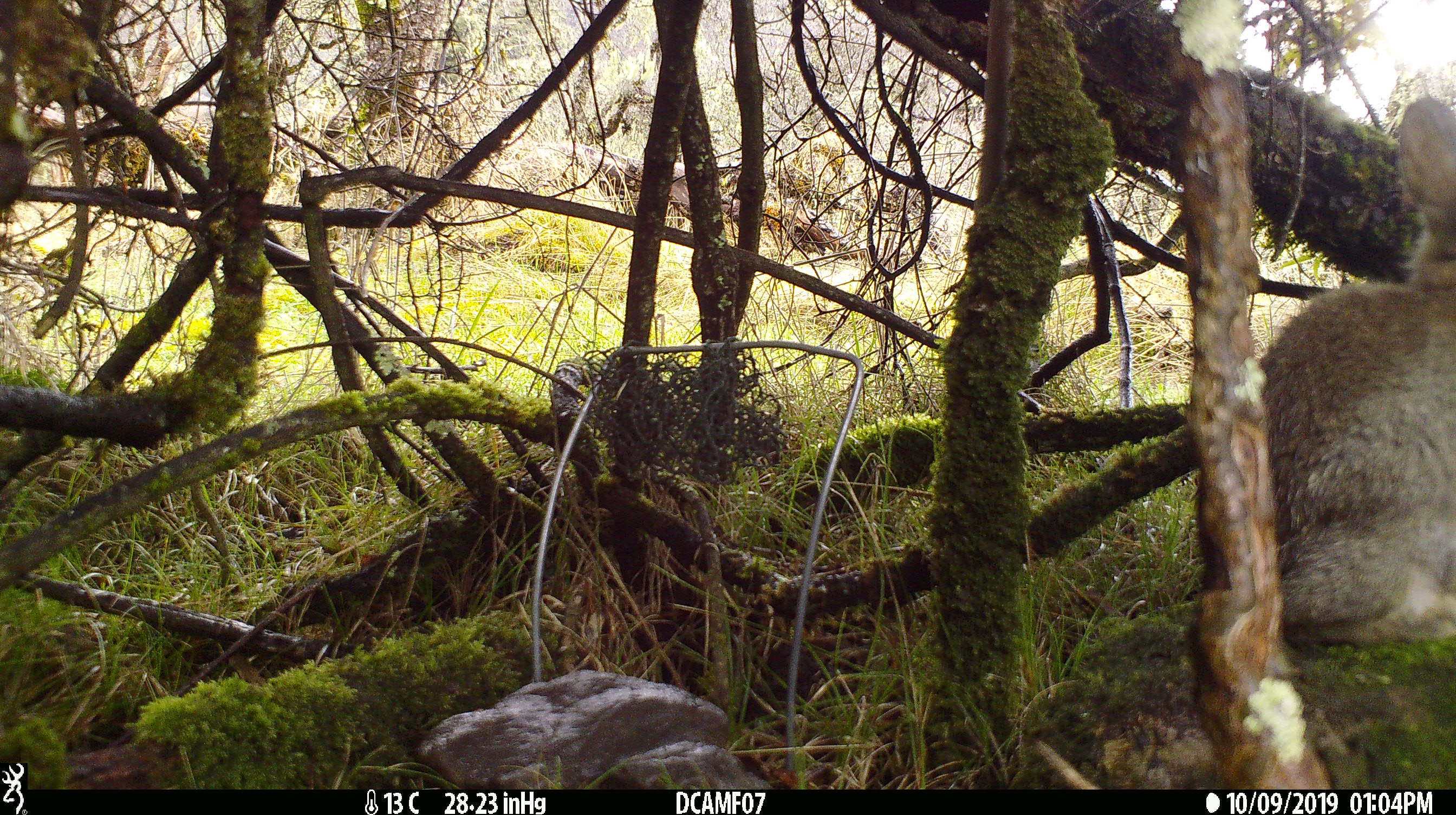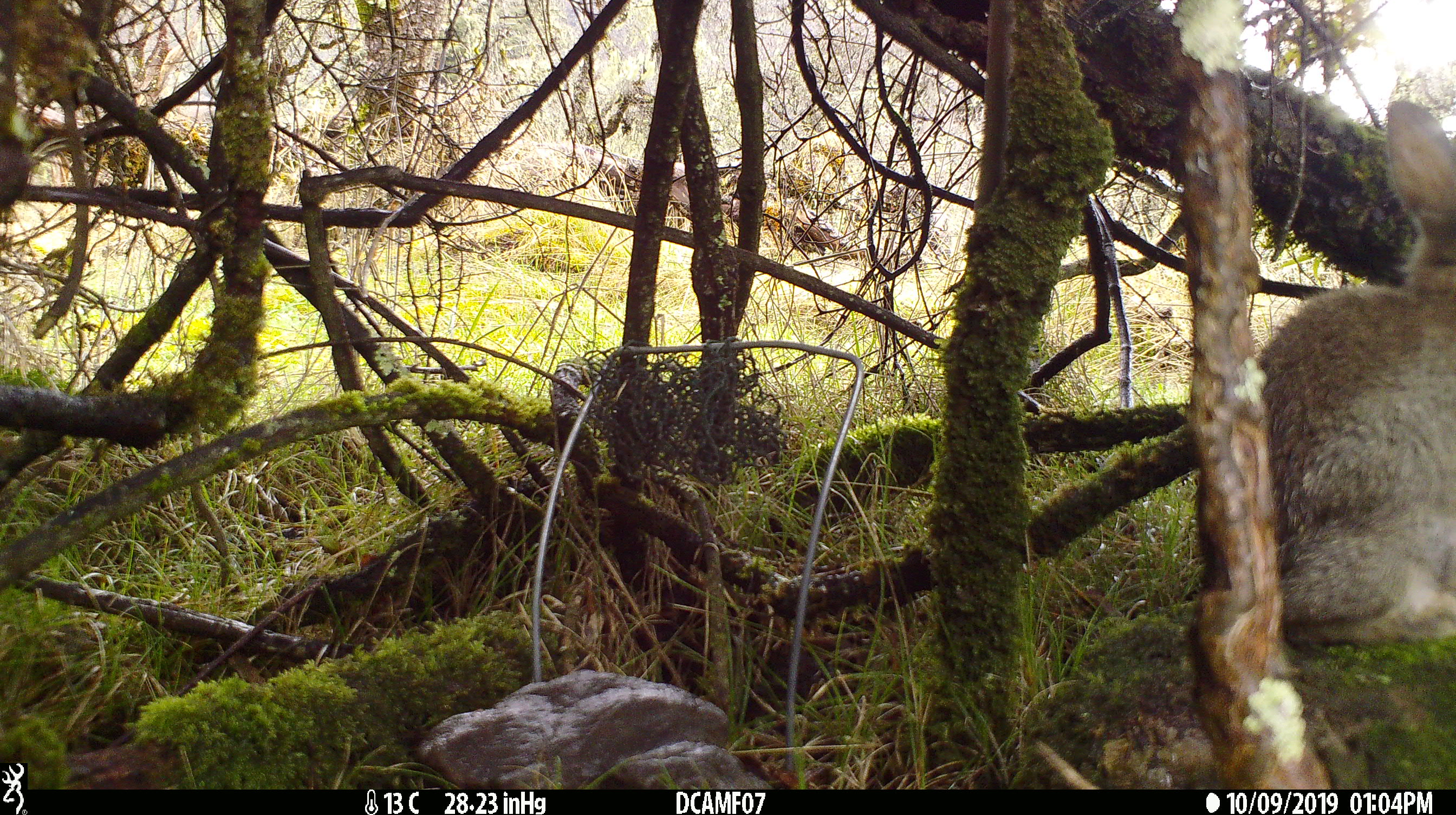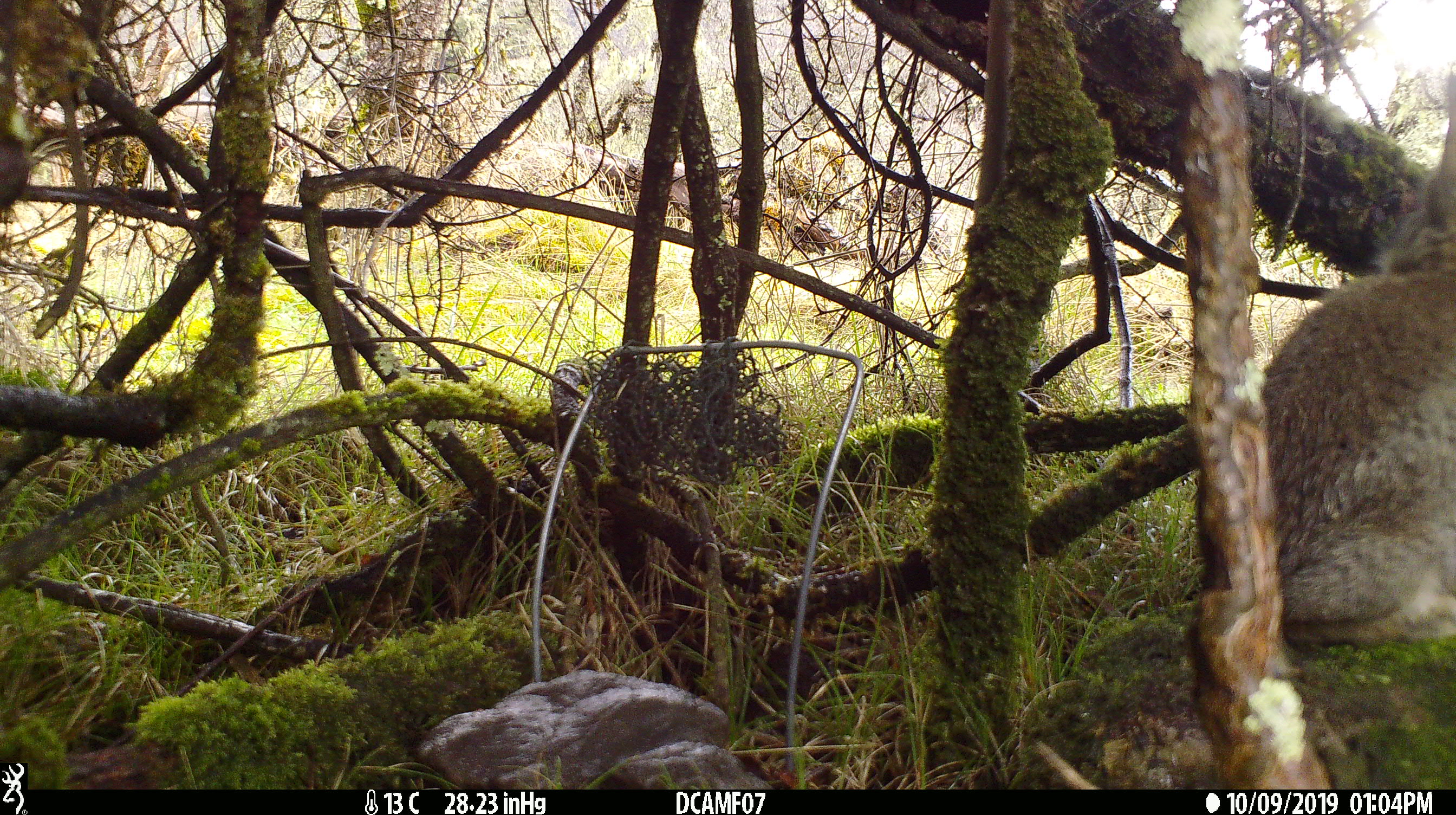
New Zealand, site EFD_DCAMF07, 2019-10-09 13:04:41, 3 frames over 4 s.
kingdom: Animalia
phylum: Chordata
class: Mammalia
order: Lagomorpha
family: Leporidae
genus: Oryctolagus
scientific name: Oryctolagus cuniculus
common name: european rabbit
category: rabbit